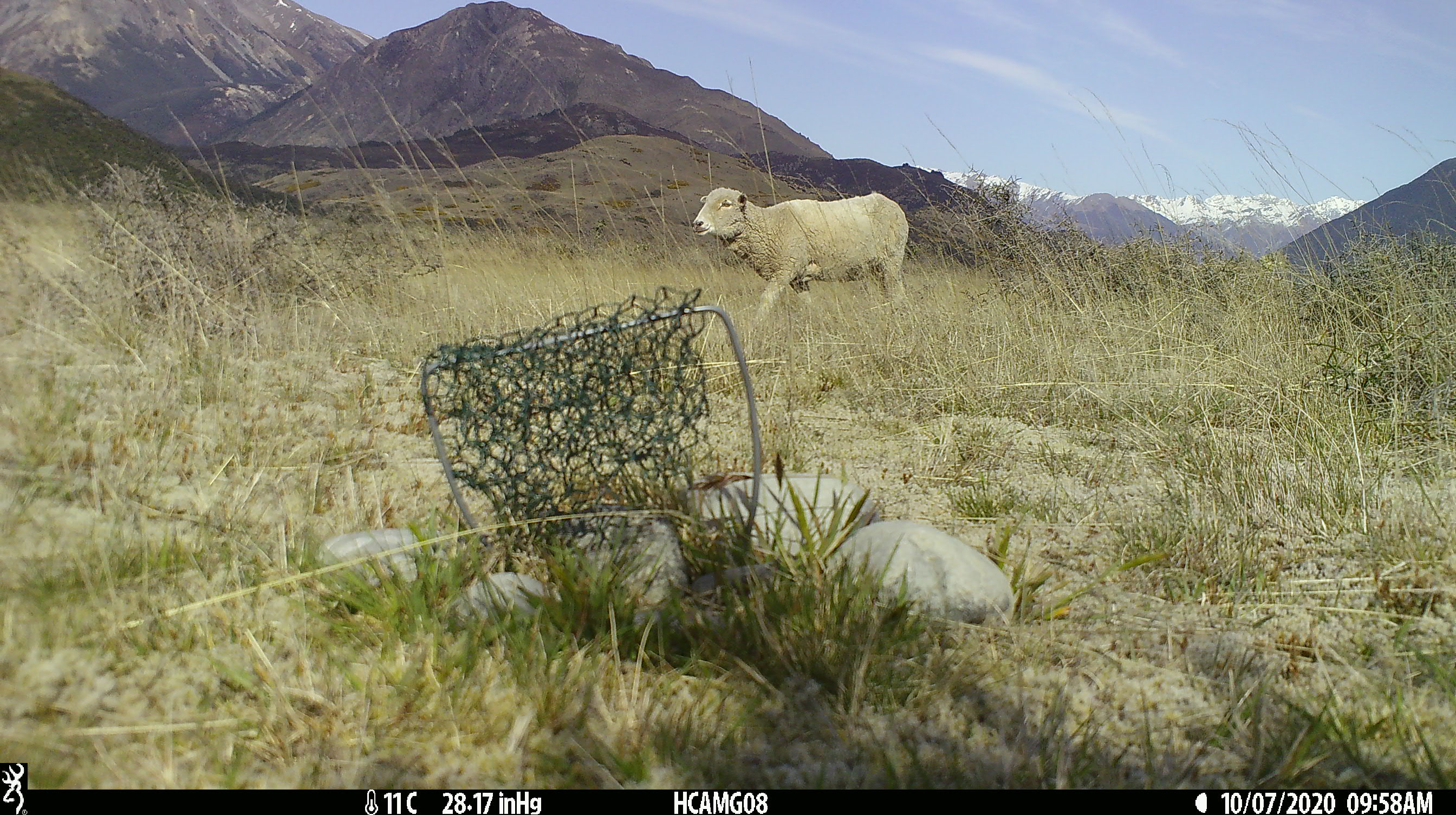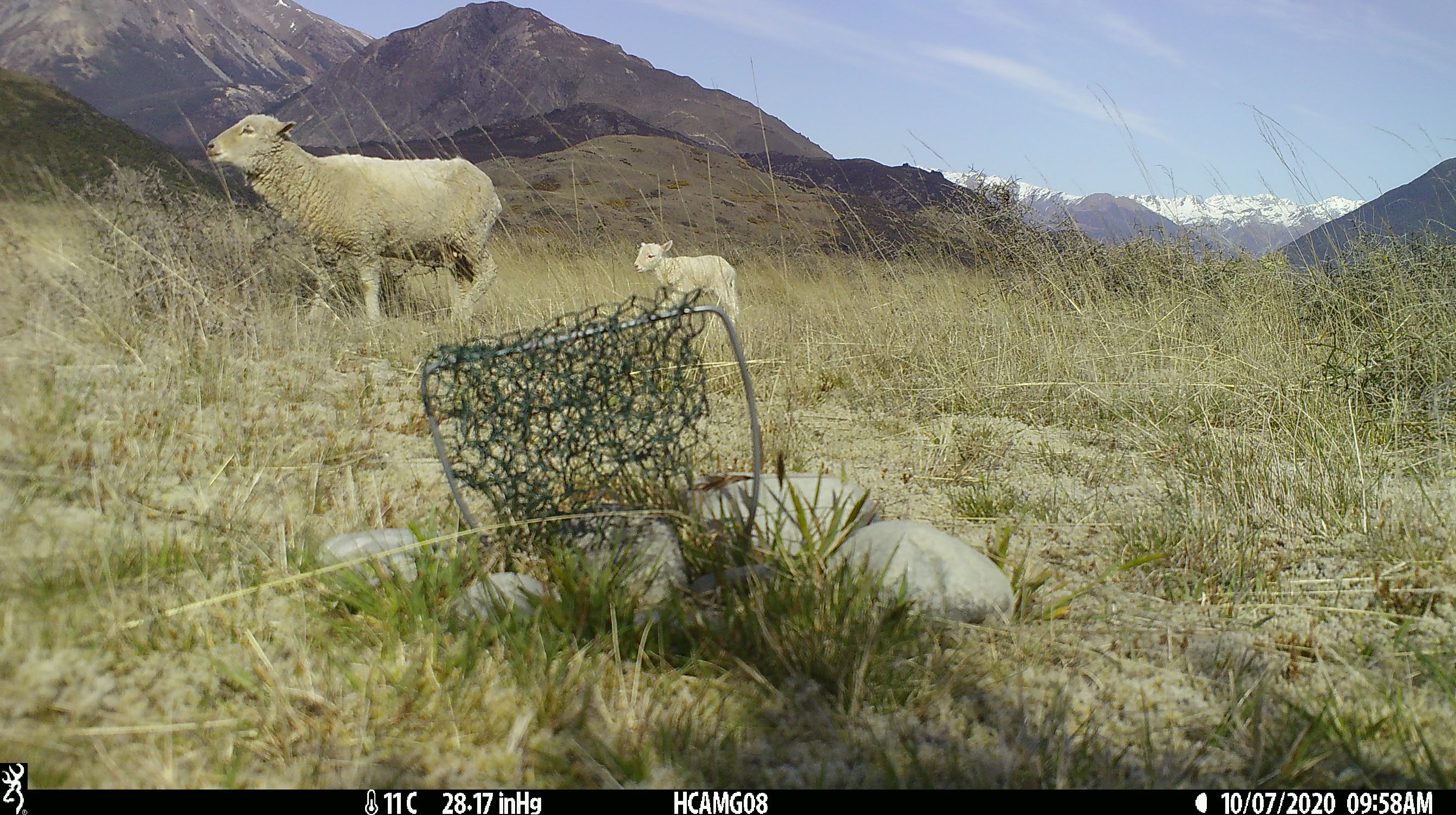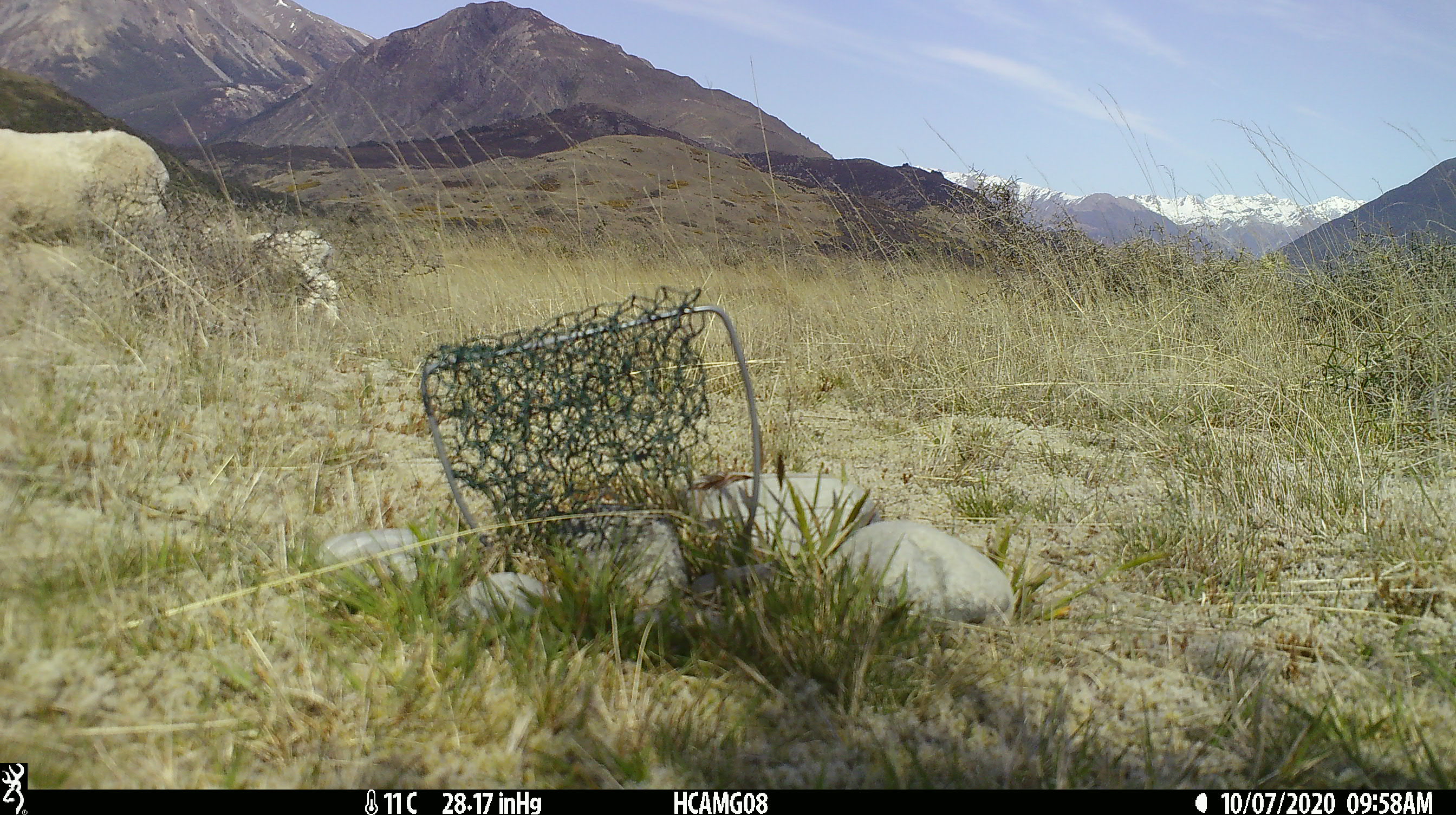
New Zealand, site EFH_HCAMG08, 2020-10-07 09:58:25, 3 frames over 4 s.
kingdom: Animalia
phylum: Chordata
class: Mammalia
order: Artiodactyla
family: Bovidae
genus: Ovis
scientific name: Ovis aries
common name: domestic sheep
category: sheep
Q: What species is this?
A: Sheep (domestic sheep) (Ovis aries).